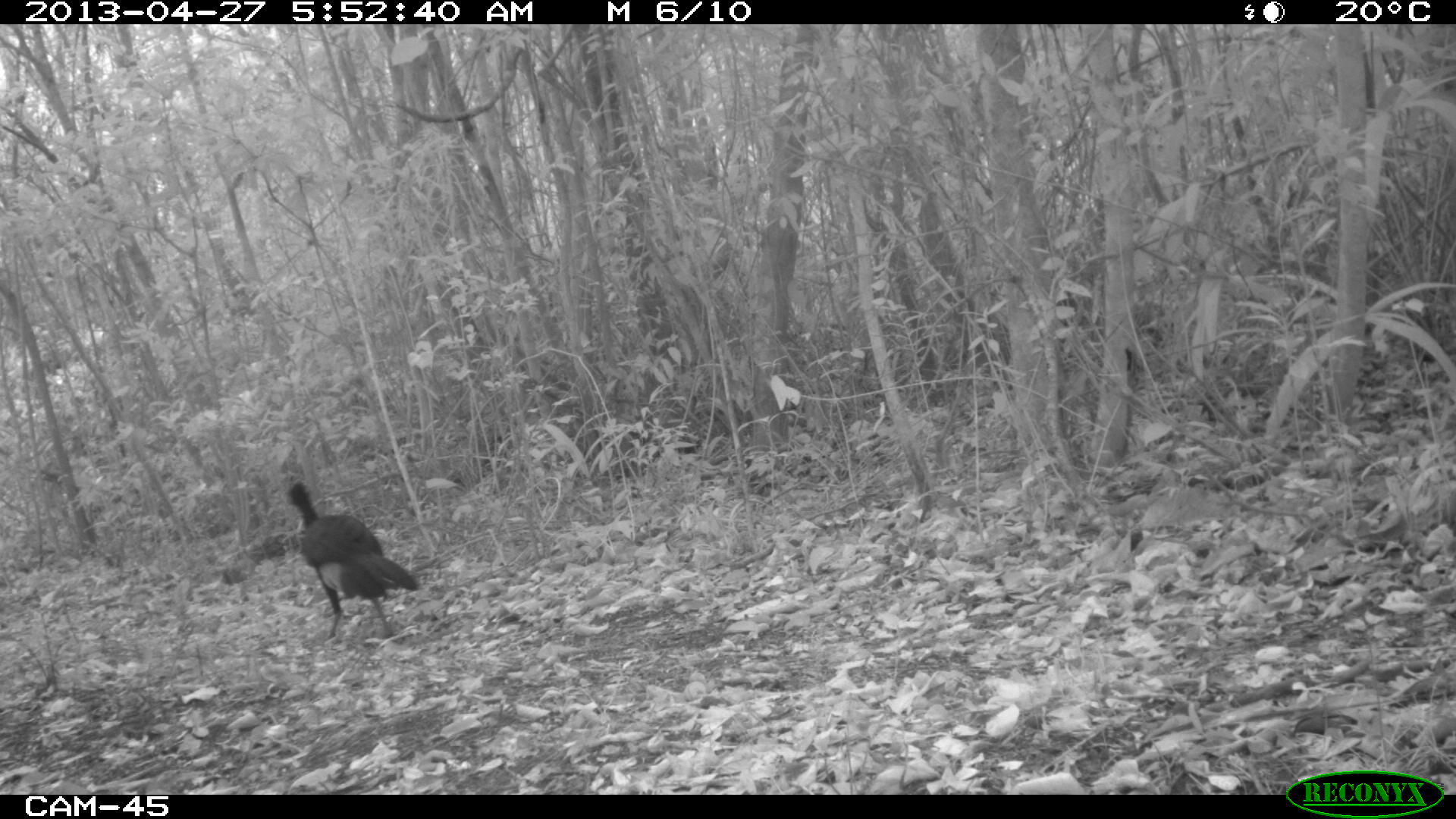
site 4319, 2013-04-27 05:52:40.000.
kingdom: Animalia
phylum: Chordata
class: Aves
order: Galliformes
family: Cracidae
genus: Crax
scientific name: Crax rubra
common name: great curassow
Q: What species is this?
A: Crax rubra (great curassow).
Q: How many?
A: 2.